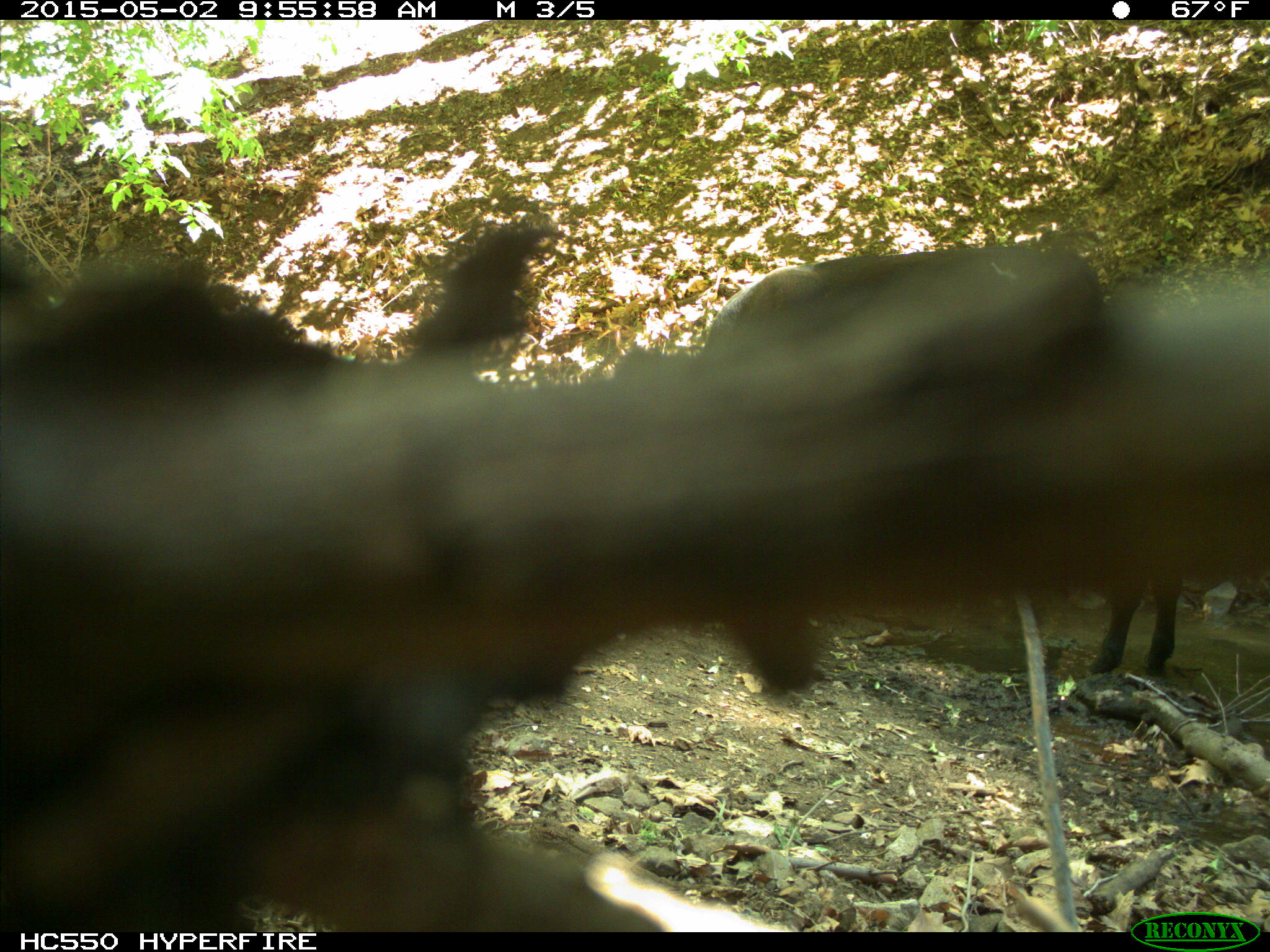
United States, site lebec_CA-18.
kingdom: Animalia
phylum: Chordata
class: Mammalia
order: Artiodactyla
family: Bovidae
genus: Bos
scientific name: Bos taurus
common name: domestic cow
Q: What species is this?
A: Bos taurus (domestic cow).